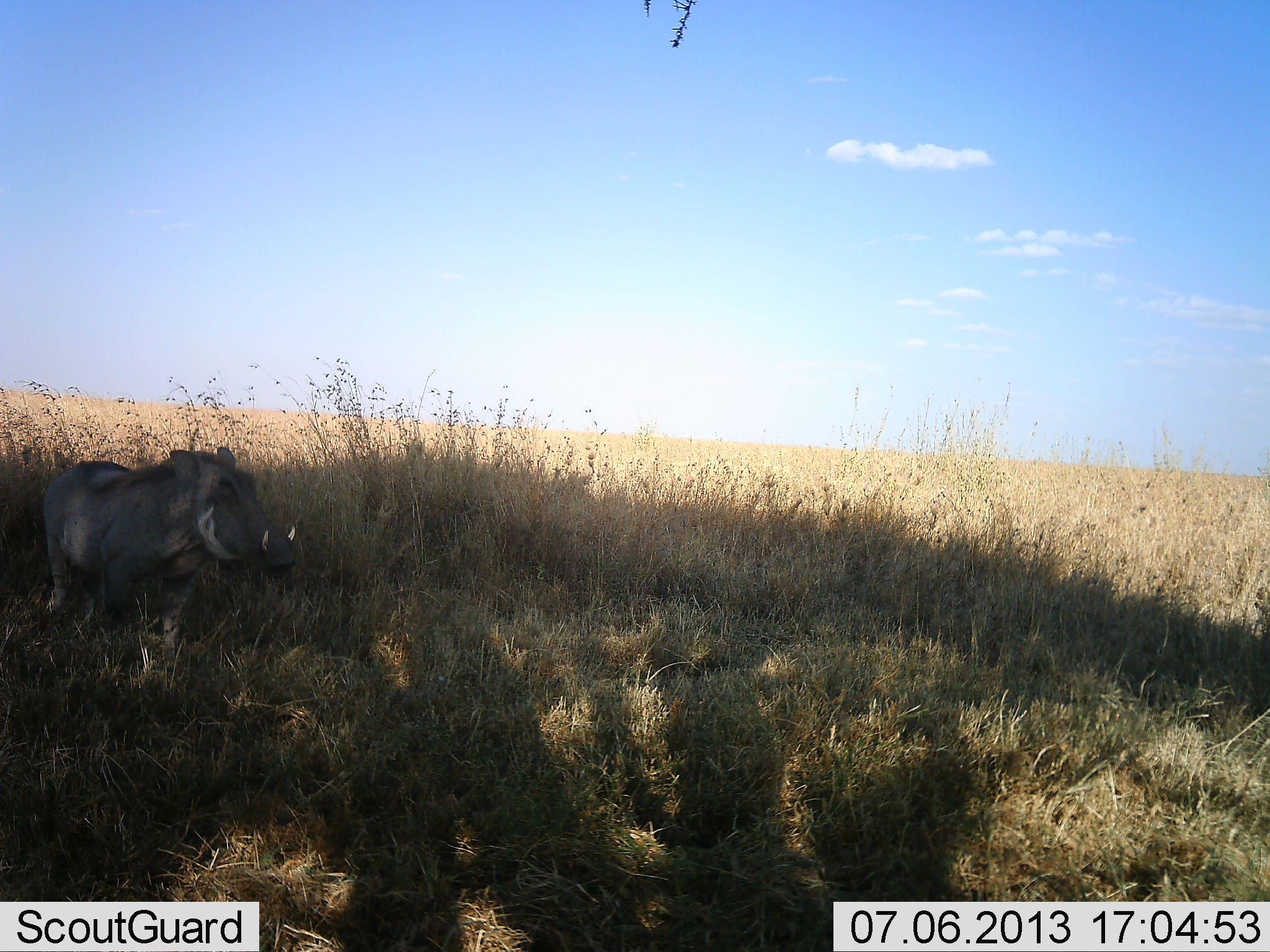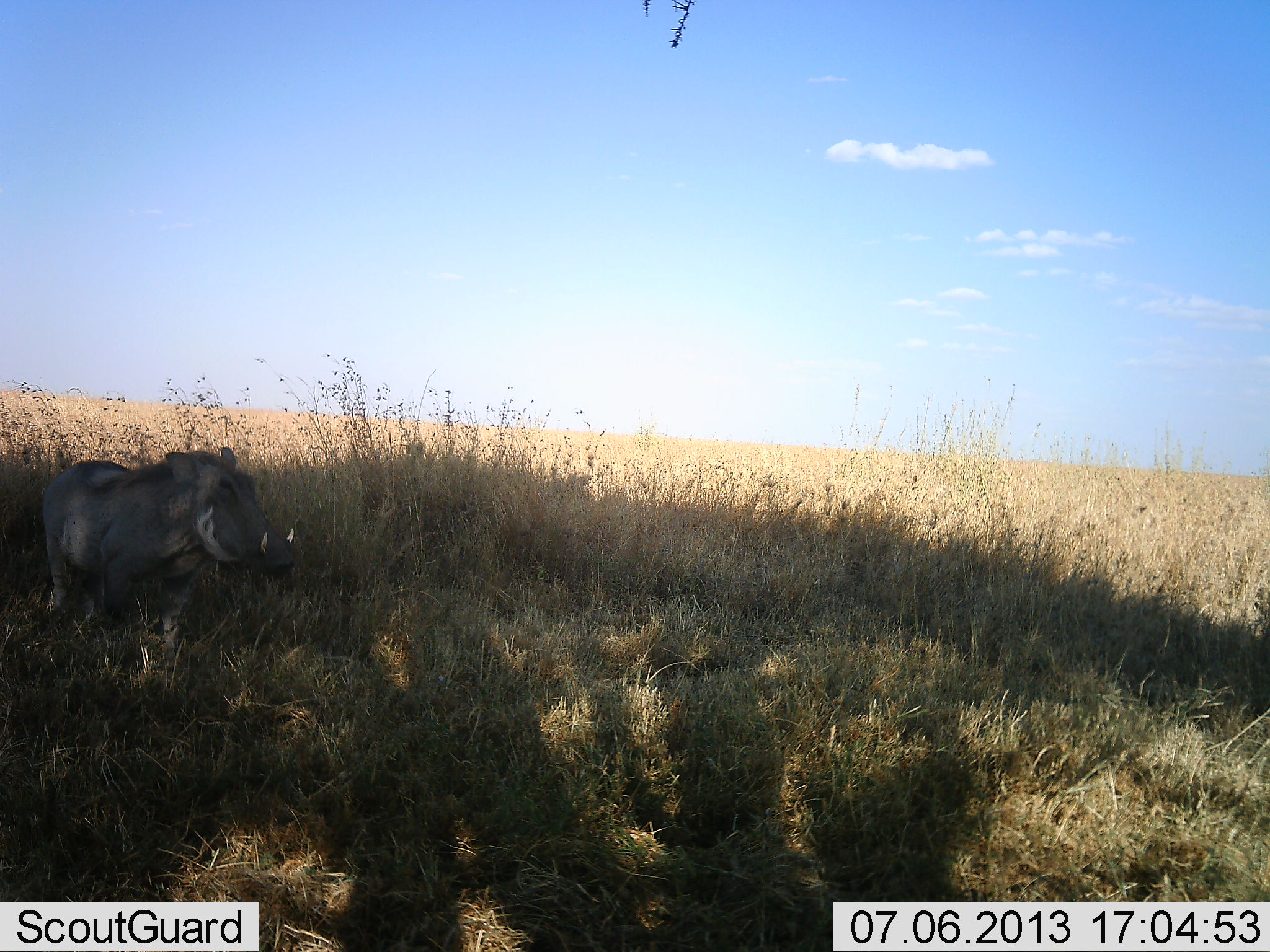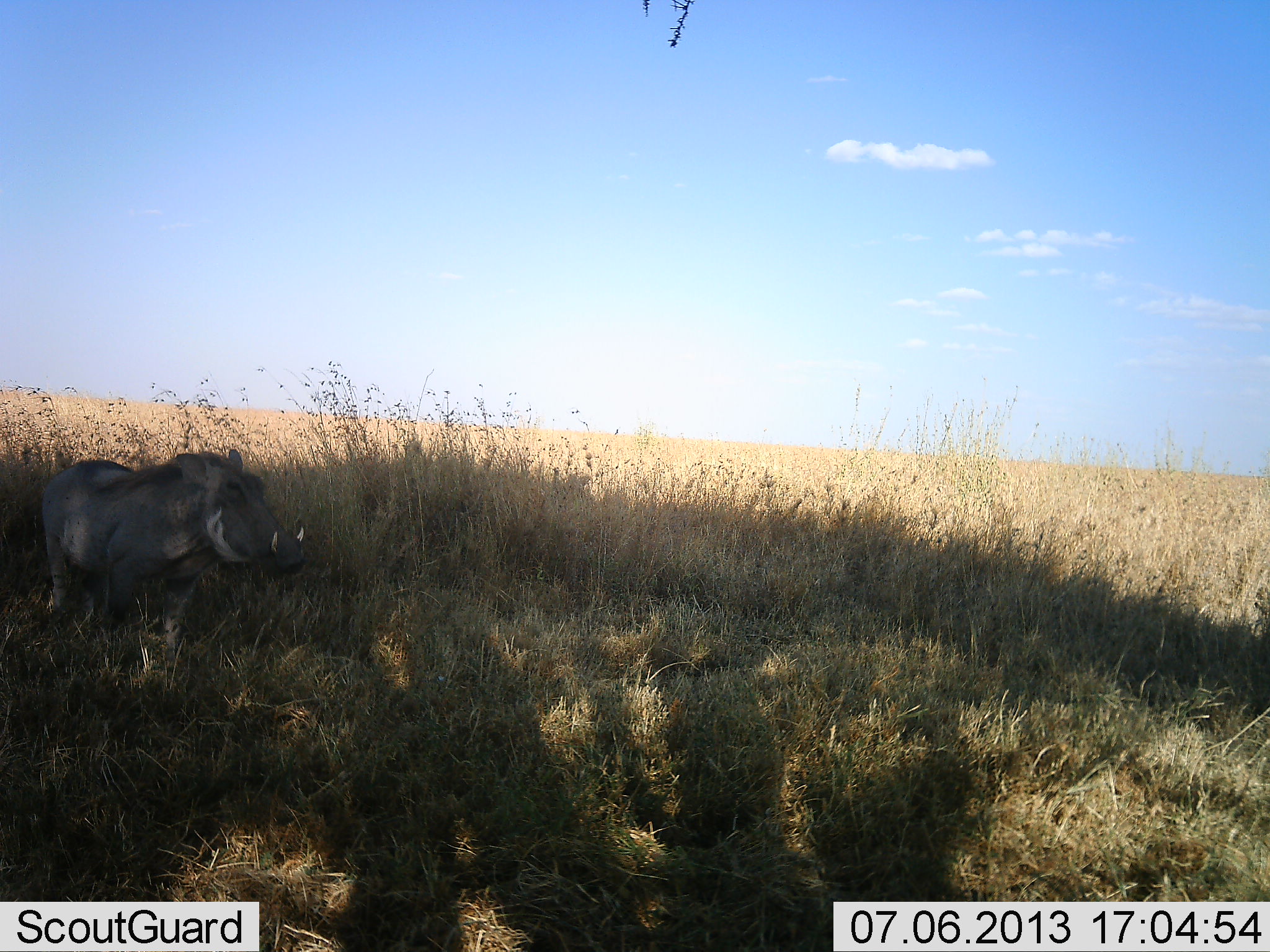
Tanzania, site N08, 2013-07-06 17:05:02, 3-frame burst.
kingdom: Animalia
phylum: Chordata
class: Mammalia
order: Artiodactyla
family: Suidae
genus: Phacochoerus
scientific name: Phacochoerus africanus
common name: warthog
Warthog (Phacochoerus africanus), count 1. Behavior (volunteer vote fractions): standing 100%, resting 0%, moving 0%, interacting 0%. Young present (vote fraction): 0%. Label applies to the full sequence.